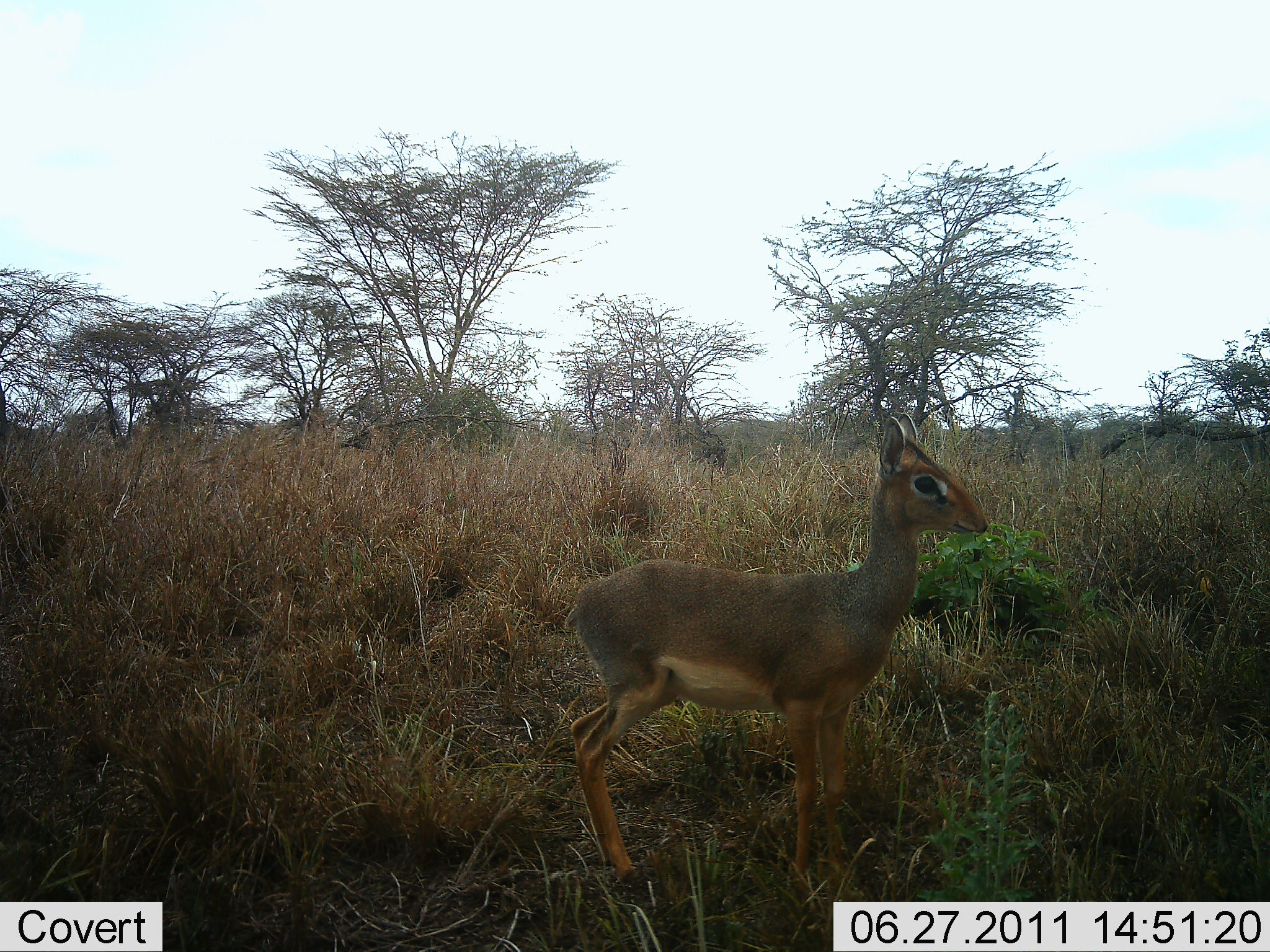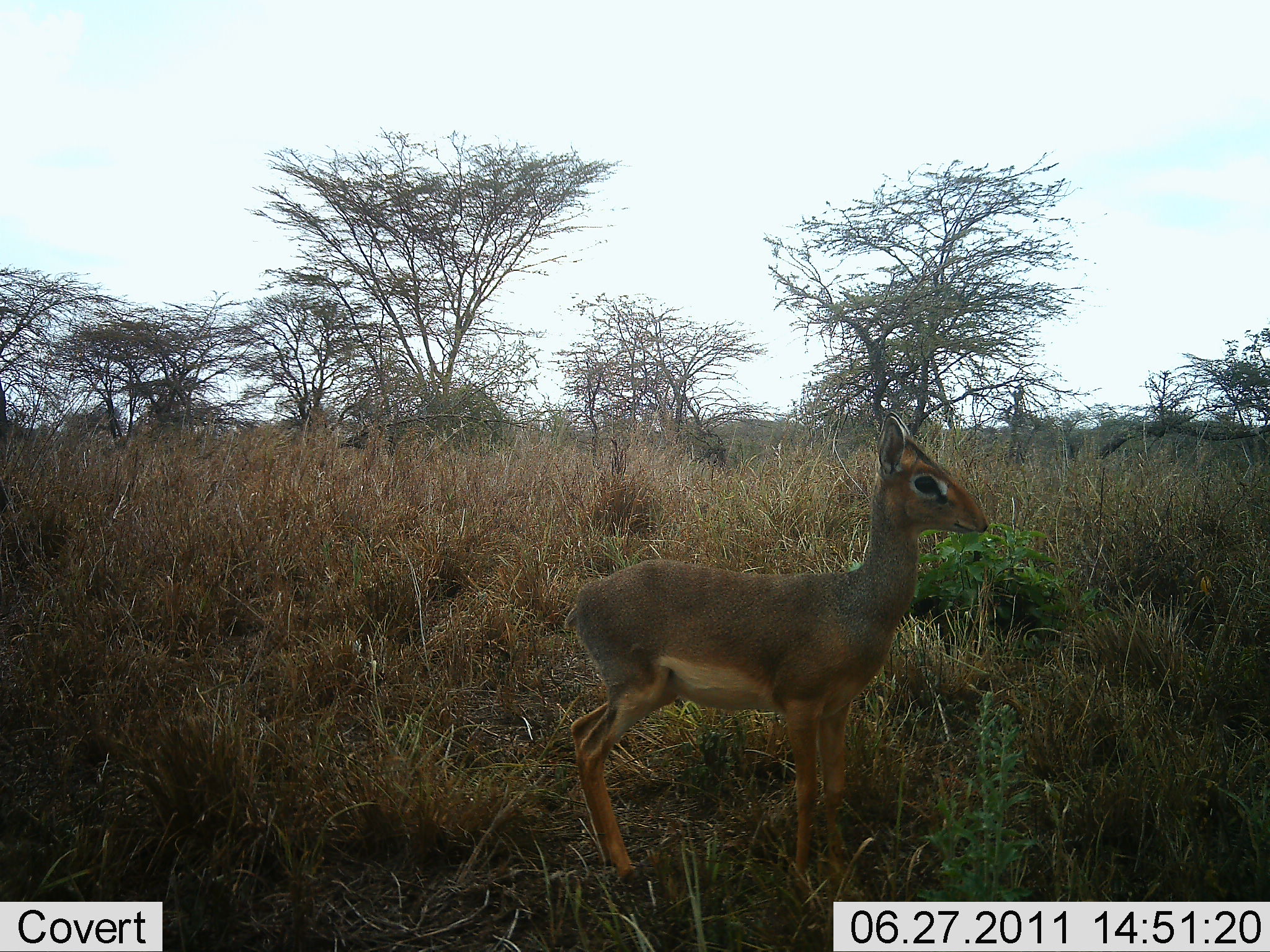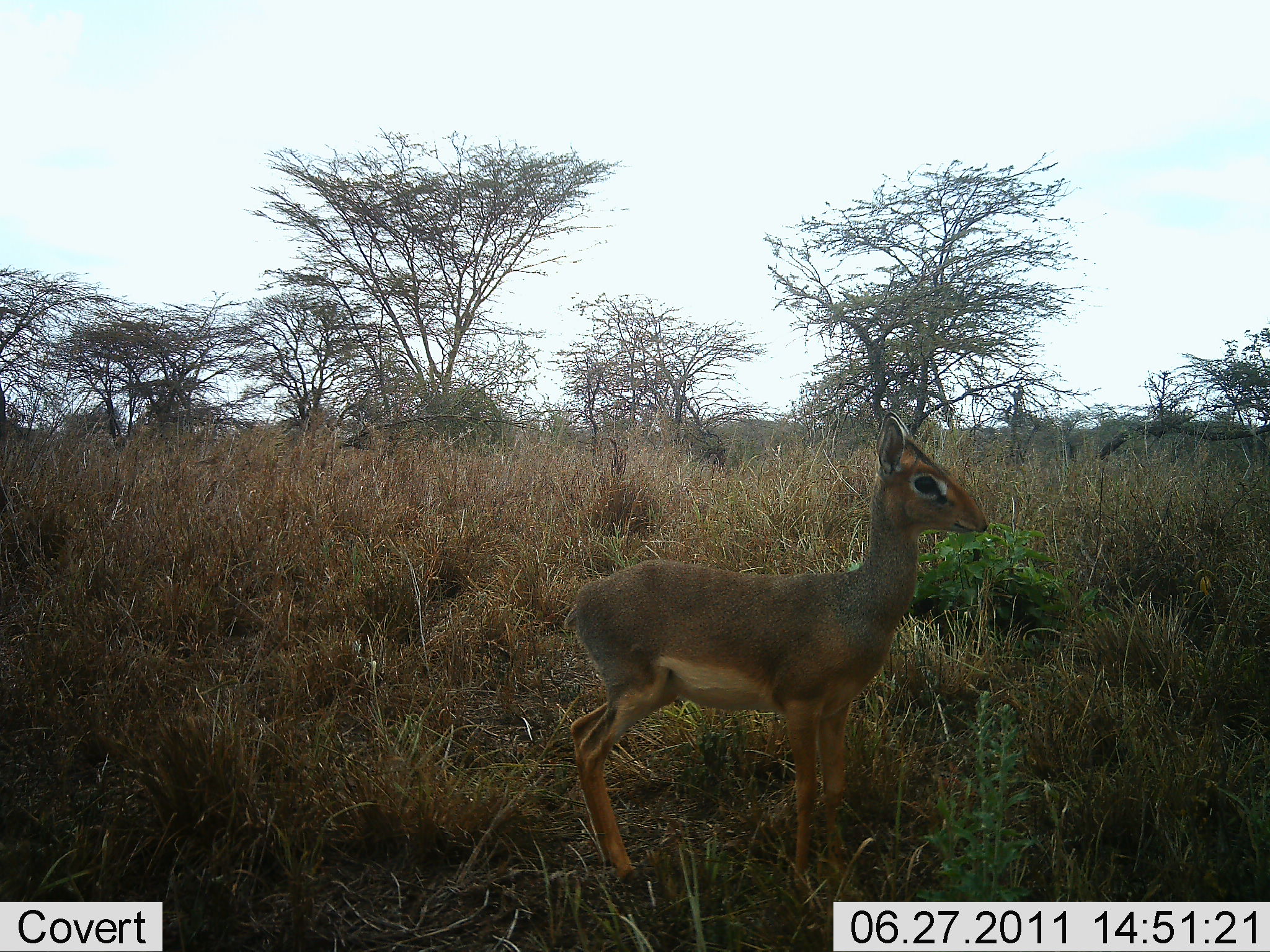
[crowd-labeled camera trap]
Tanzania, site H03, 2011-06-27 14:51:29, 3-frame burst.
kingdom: Animalia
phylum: Chordata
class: Mammalia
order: Artiodactyla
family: Bovidae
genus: Madoqua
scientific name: Madoqua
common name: dikdik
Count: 1.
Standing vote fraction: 100%.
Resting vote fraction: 0%.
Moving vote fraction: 10%.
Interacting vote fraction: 0%.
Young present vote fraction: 10%.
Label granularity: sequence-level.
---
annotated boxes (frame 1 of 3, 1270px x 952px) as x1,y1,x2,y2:
animal: 871,413,982,511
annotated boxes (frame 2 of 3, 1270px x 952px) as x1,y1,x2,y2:
animal: 565,410,989,704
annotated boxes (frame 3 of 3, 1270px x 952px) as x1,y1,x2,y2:
animal: 559,411,988,916